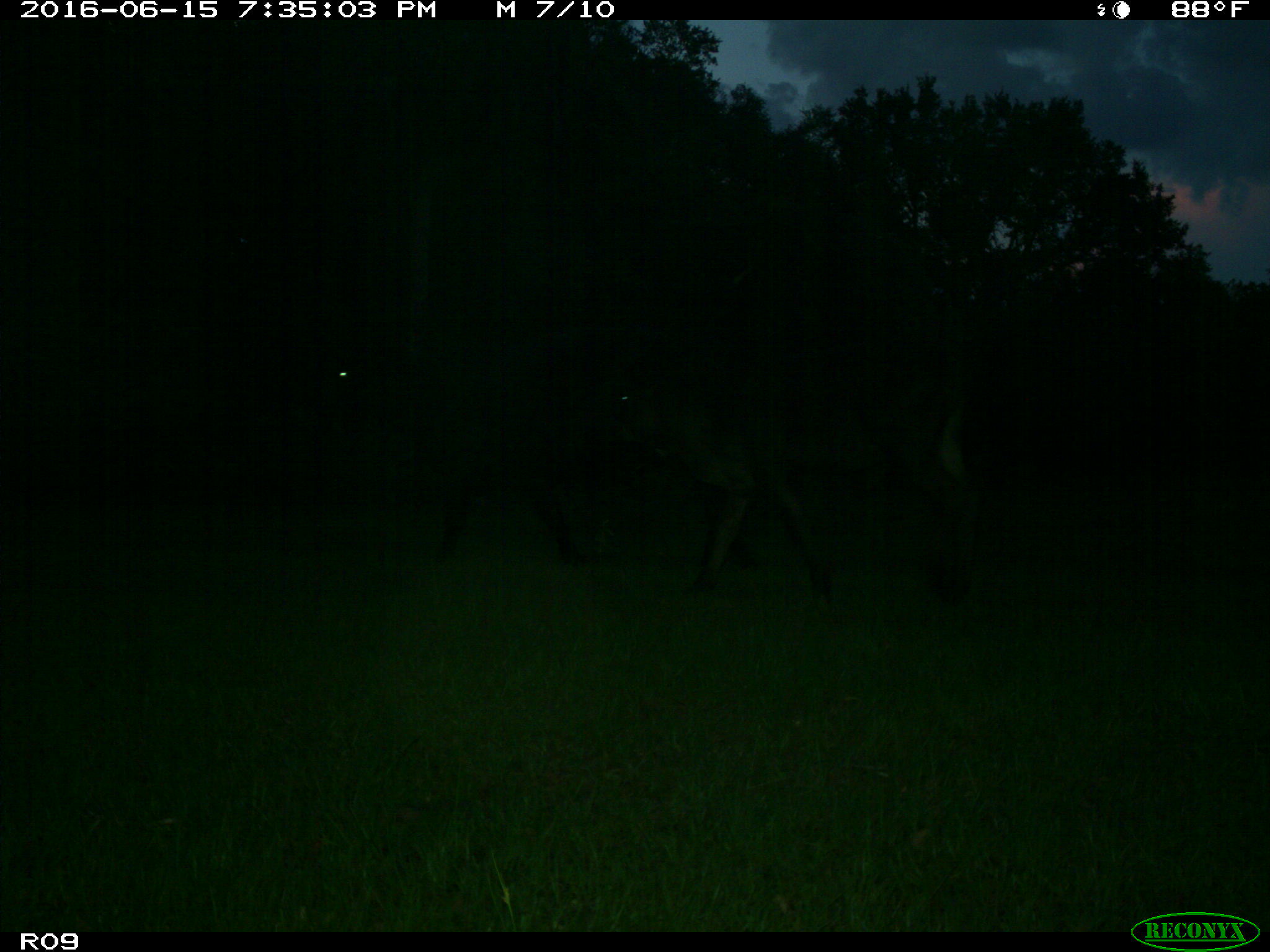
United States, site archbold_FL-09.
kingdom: Animalia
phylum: Chordata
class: Mammalia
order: Artiodactyla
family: Bovidae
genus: Bos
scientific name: Bos taurus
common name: domestic cow